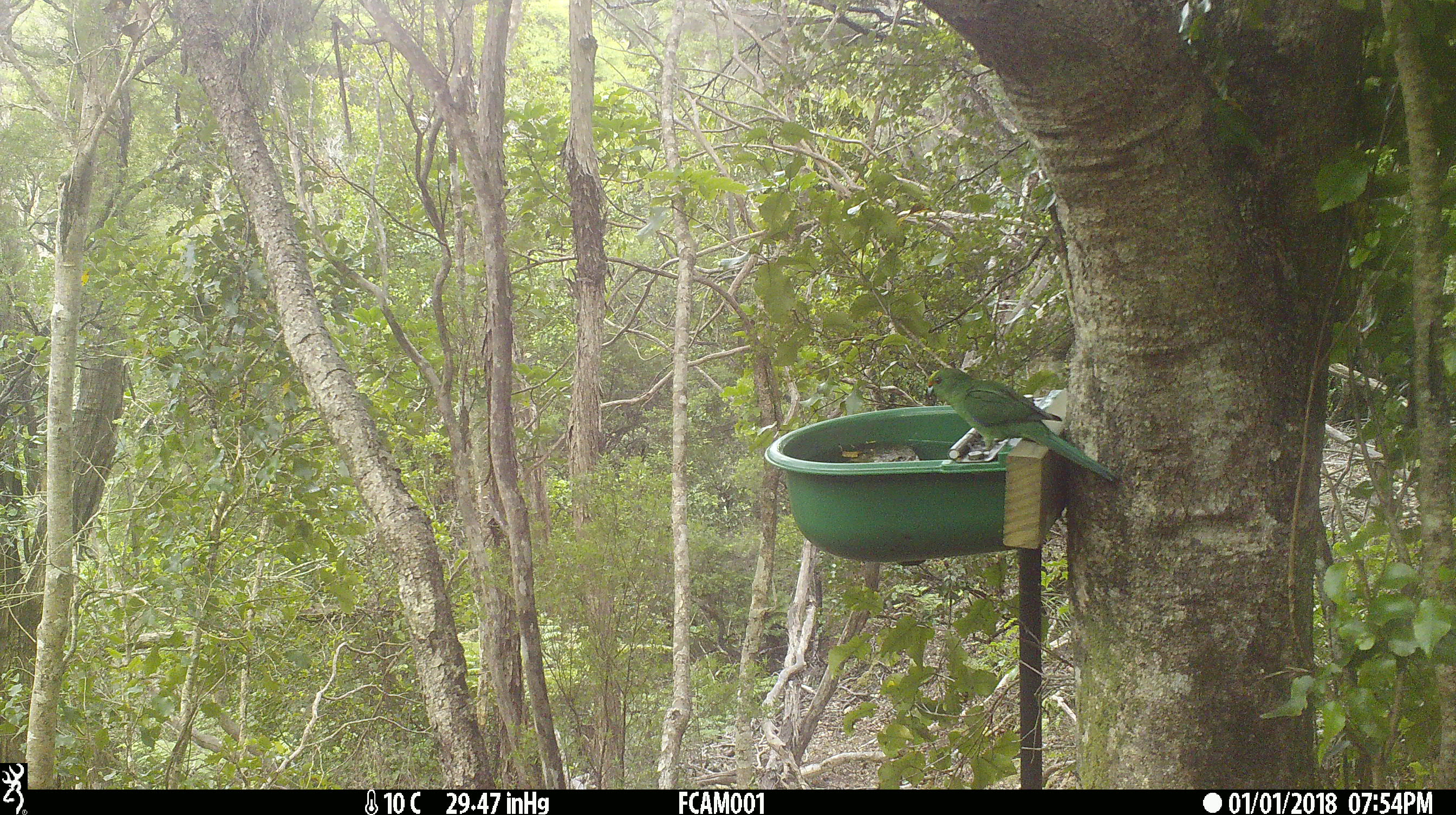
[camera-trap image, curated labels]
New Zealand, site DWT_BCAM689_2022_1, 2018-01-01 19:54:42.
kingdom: Animalia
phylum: Chordata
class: Aves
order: Psittaciformes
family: Psittaculidae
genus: Cyanoramphus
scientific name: Cyanoramphus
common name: parakeet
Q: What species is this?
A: Parakeet (Cyanoramphus).